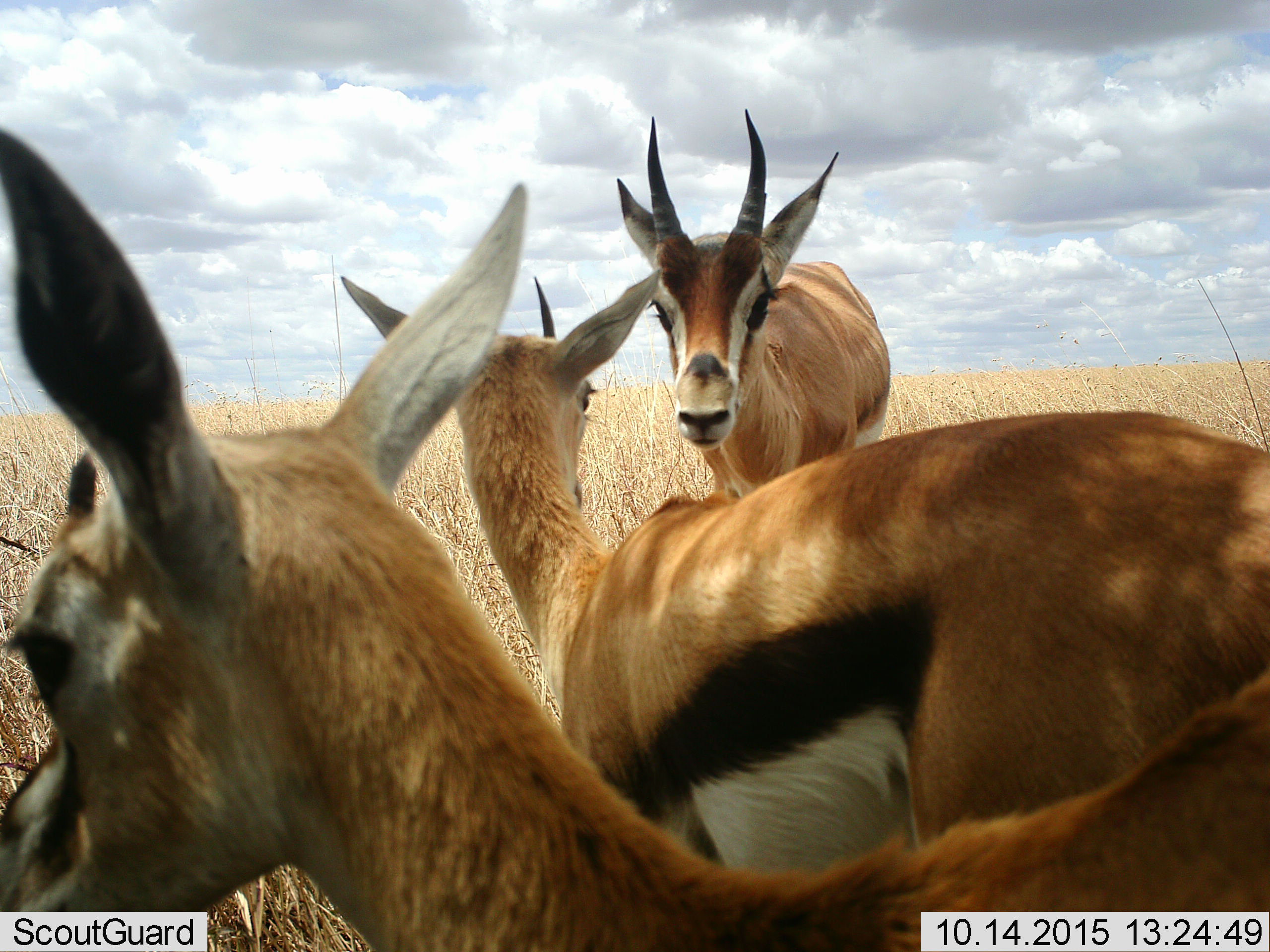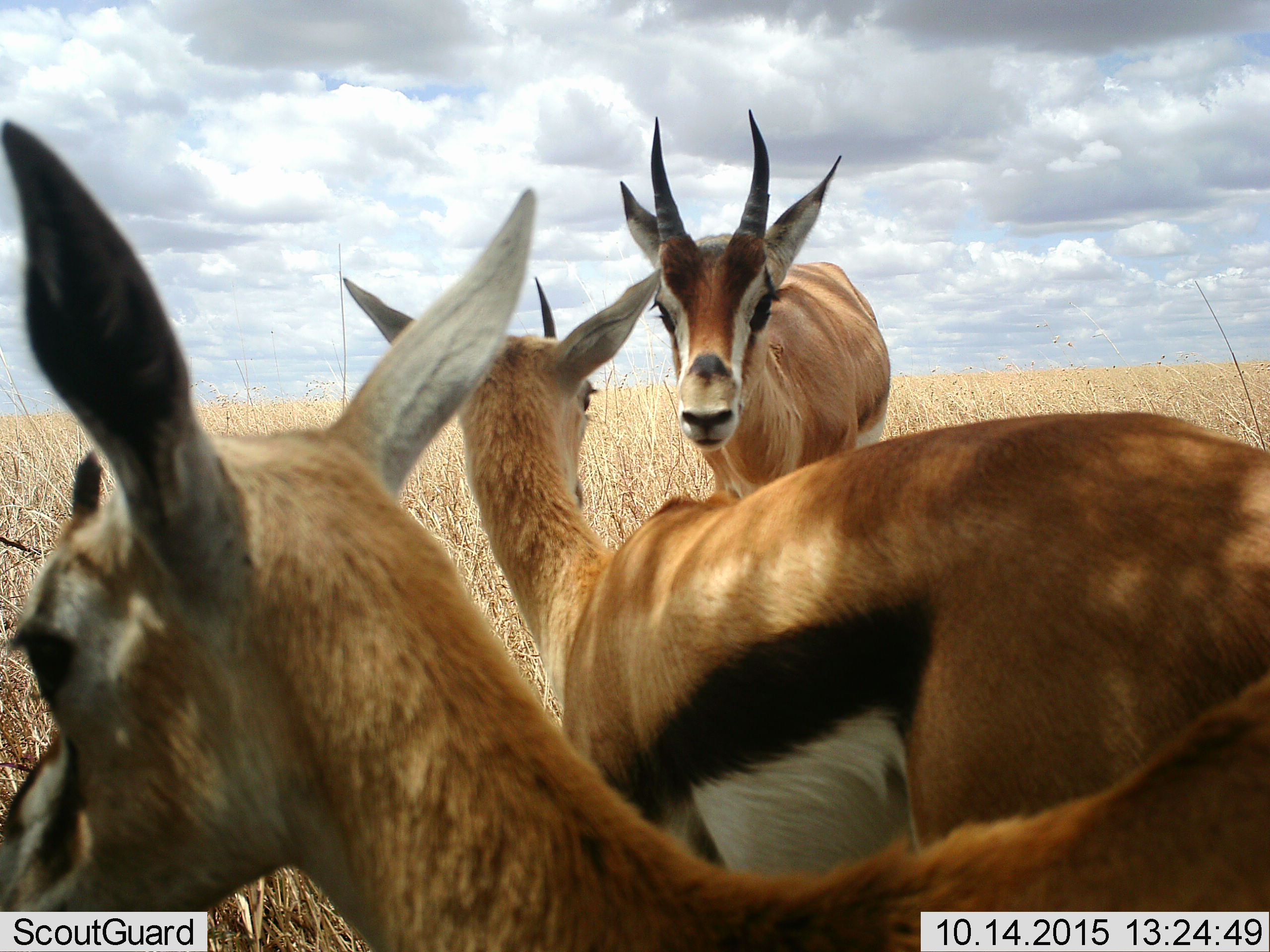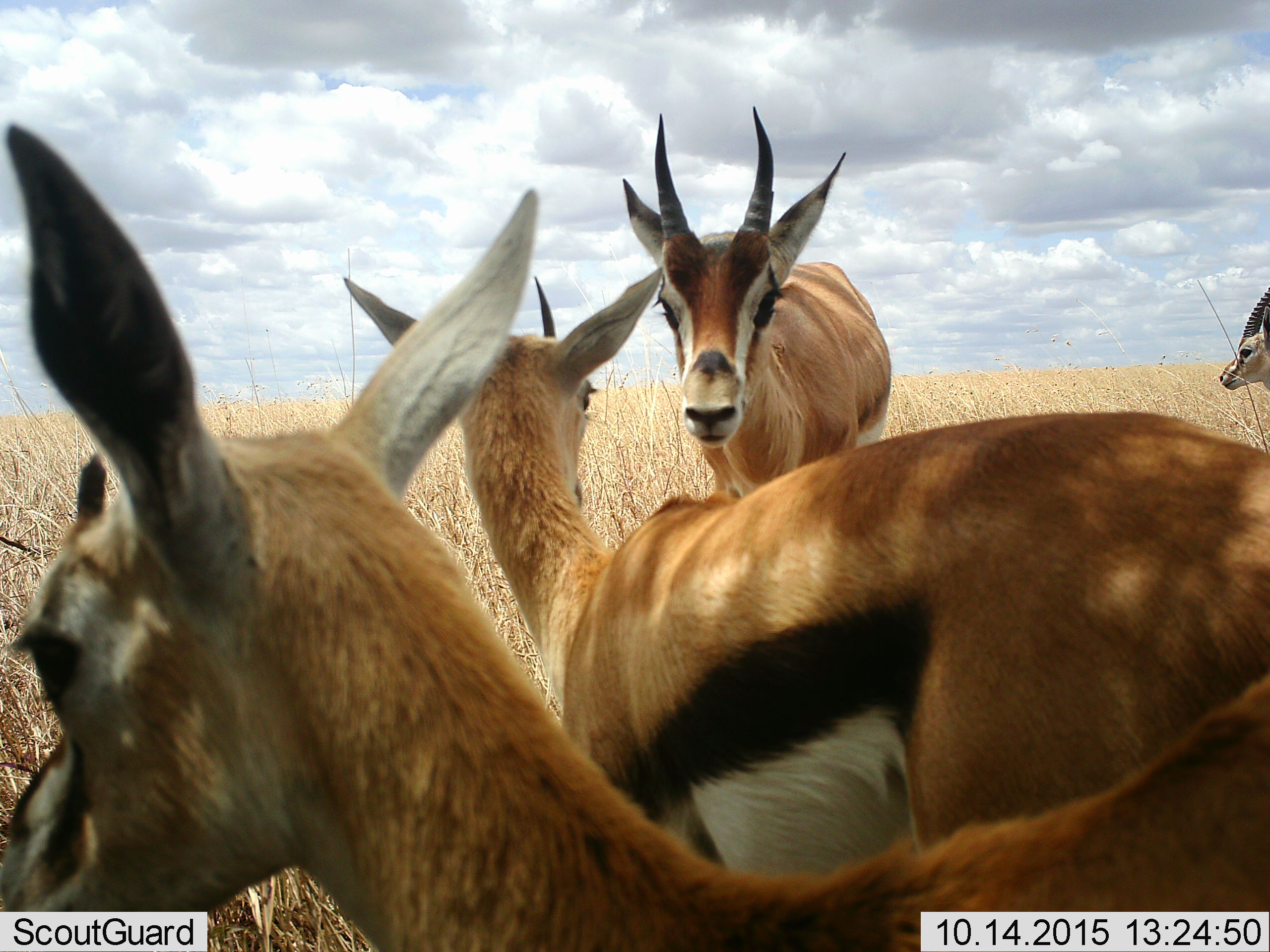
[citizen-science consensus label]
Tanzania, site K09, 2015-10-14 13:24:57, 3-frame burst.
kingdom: Animalia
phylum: Chordata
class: Mammalia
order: Artiodactyla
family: Bovidae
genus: Eudorcas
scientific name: Eudorcas thomsonii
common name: thomson's gazelle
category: gazellethomsons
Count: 4.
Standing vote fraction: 100%.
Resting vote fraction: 0%.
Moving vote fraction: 40%.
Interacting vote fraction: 10%.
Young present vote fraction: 10%.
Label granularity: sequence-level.